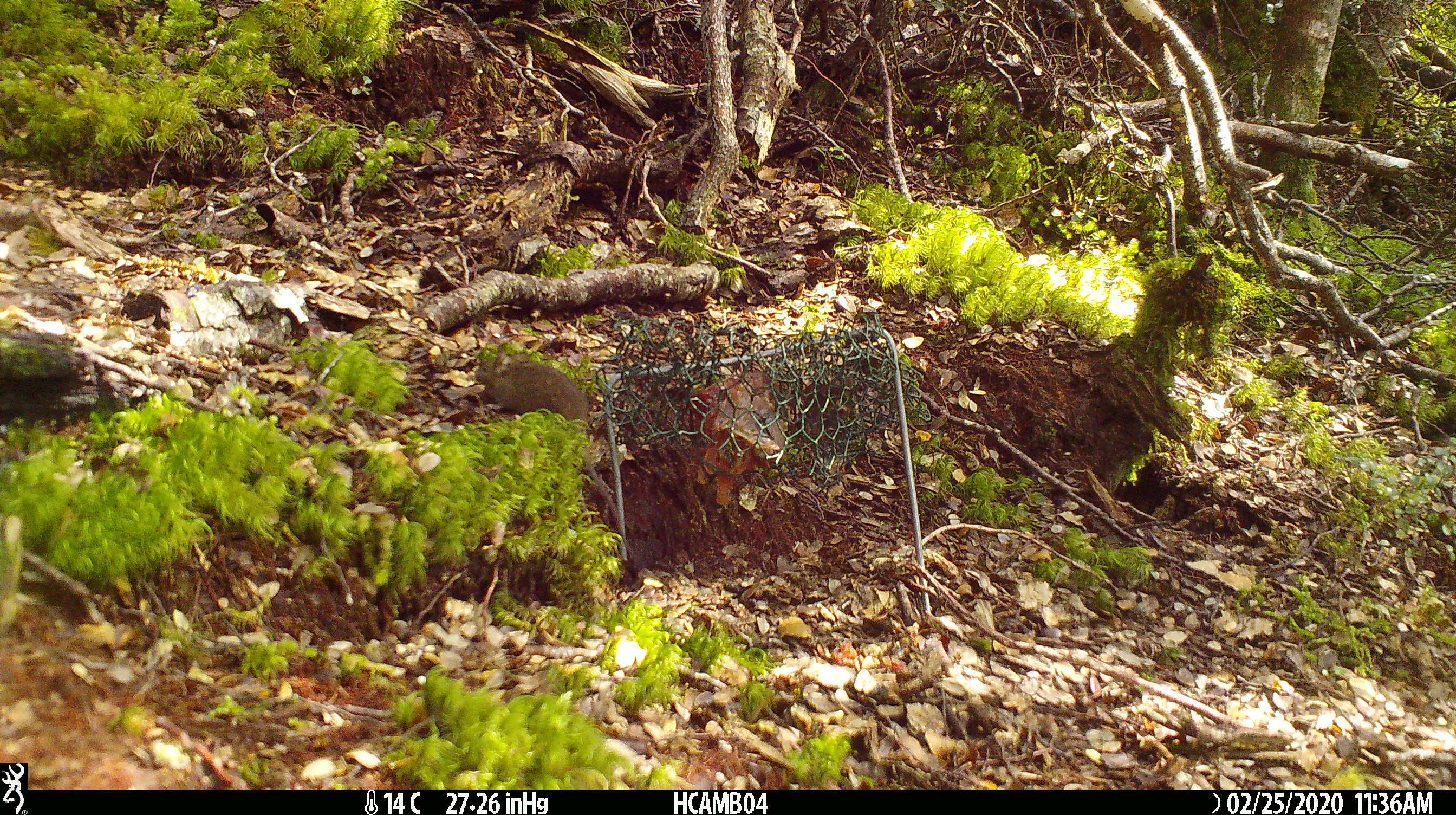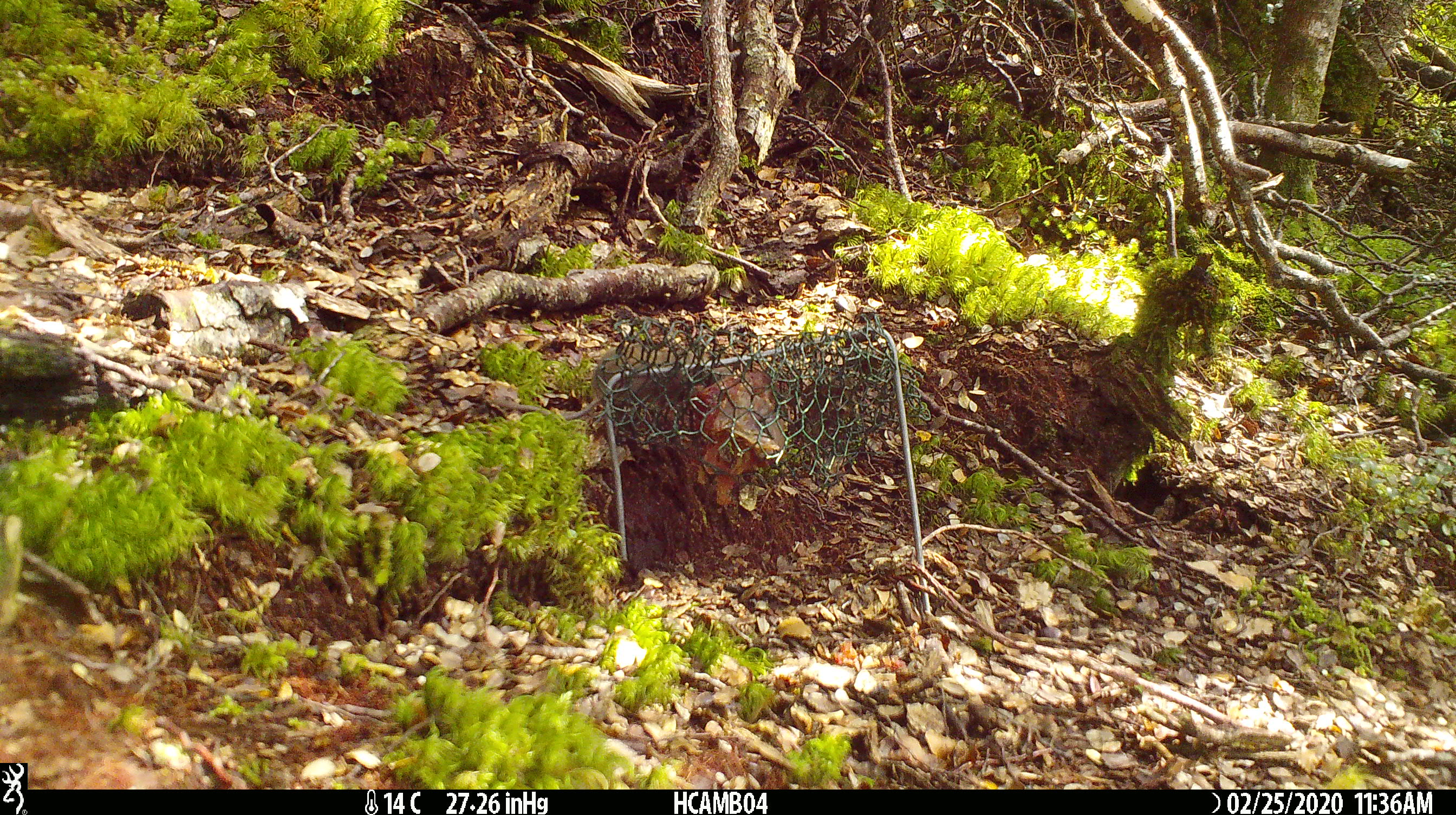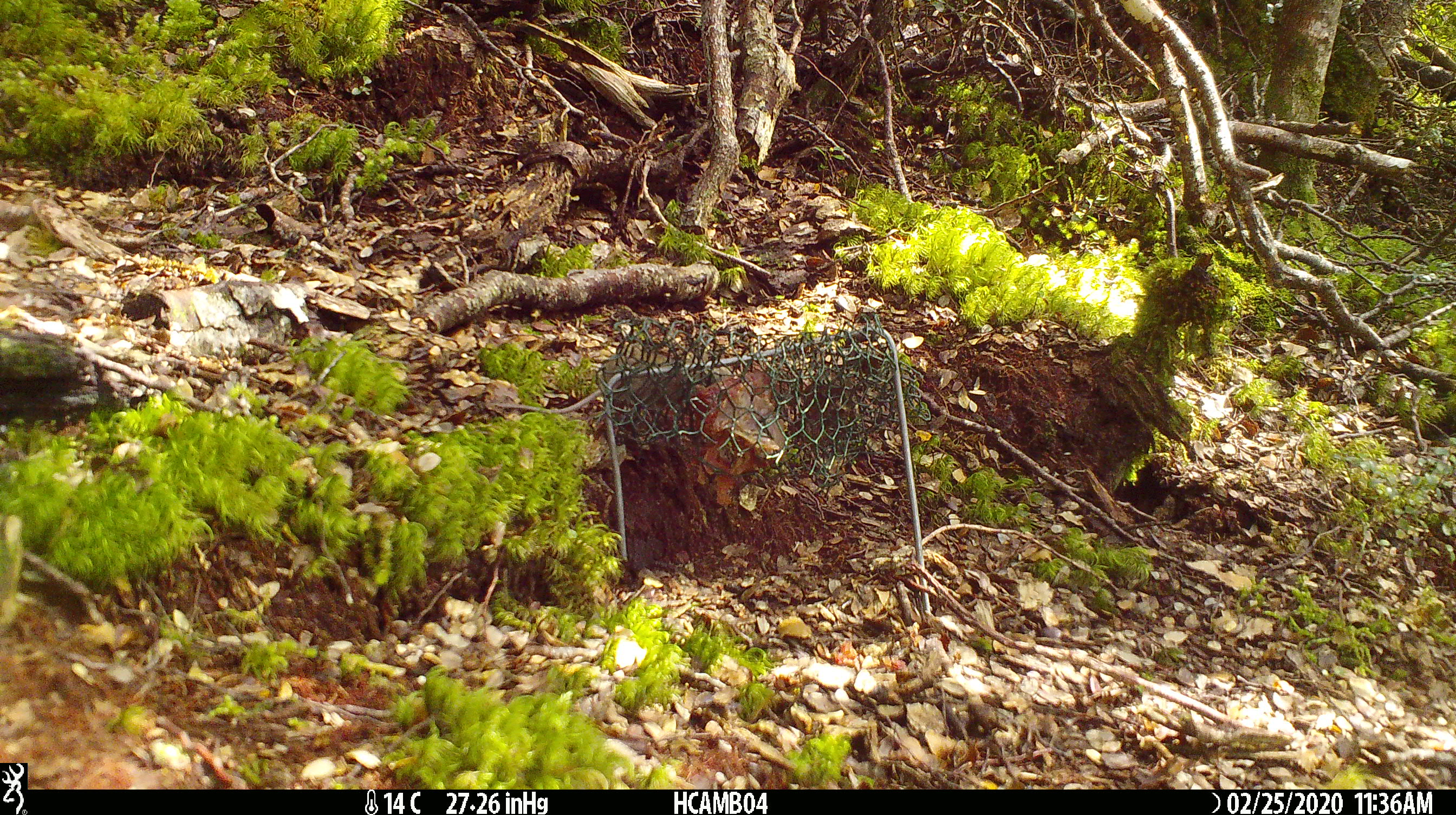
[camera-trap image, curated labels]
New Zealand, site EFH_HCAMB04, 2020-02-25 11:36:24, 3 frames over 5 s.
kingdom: Animalia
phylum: Chordata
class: Mammalia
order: Rodentia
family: Muridae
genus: Mus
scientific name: Mus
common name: mouse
Mouse (Mus).